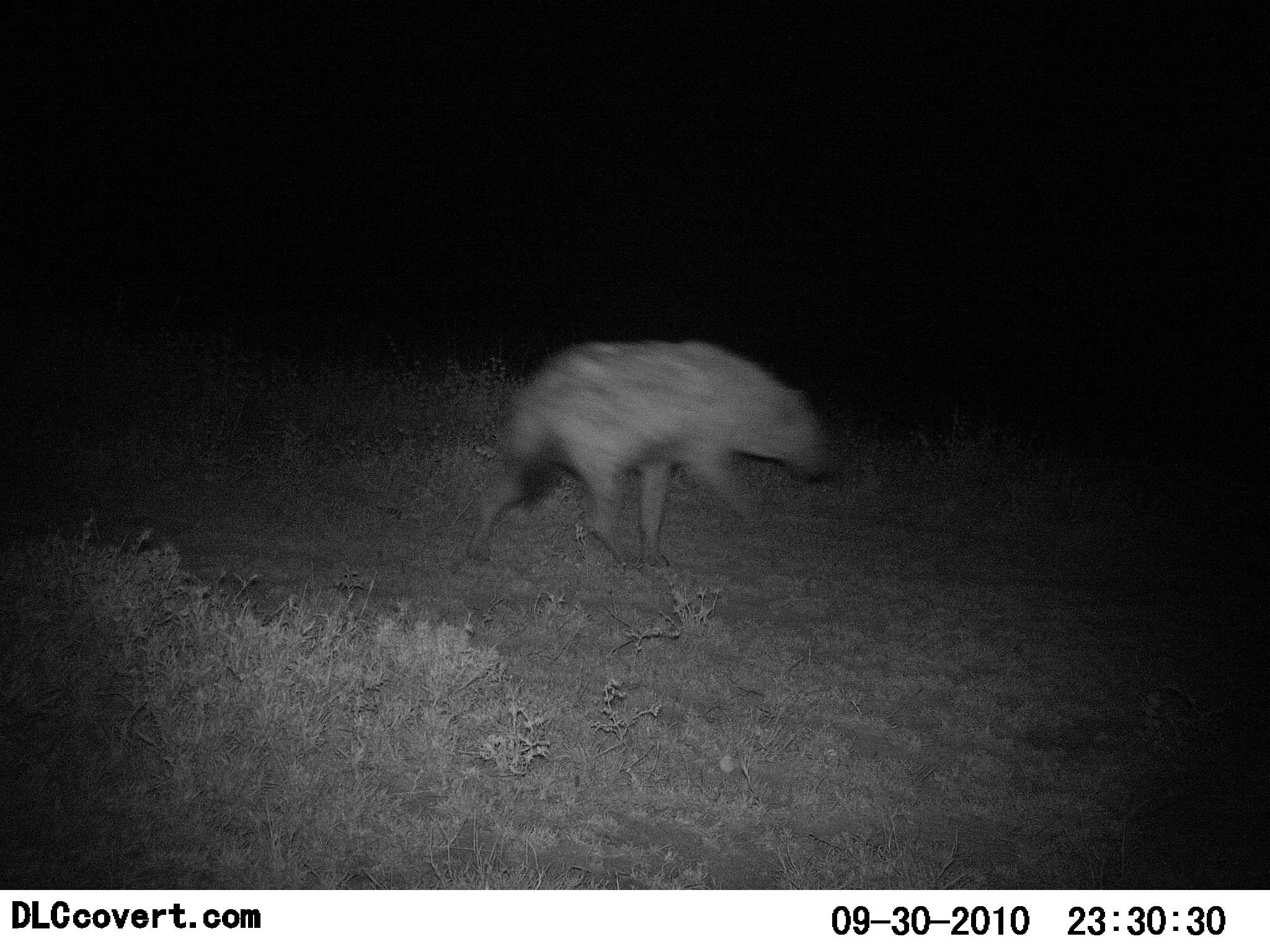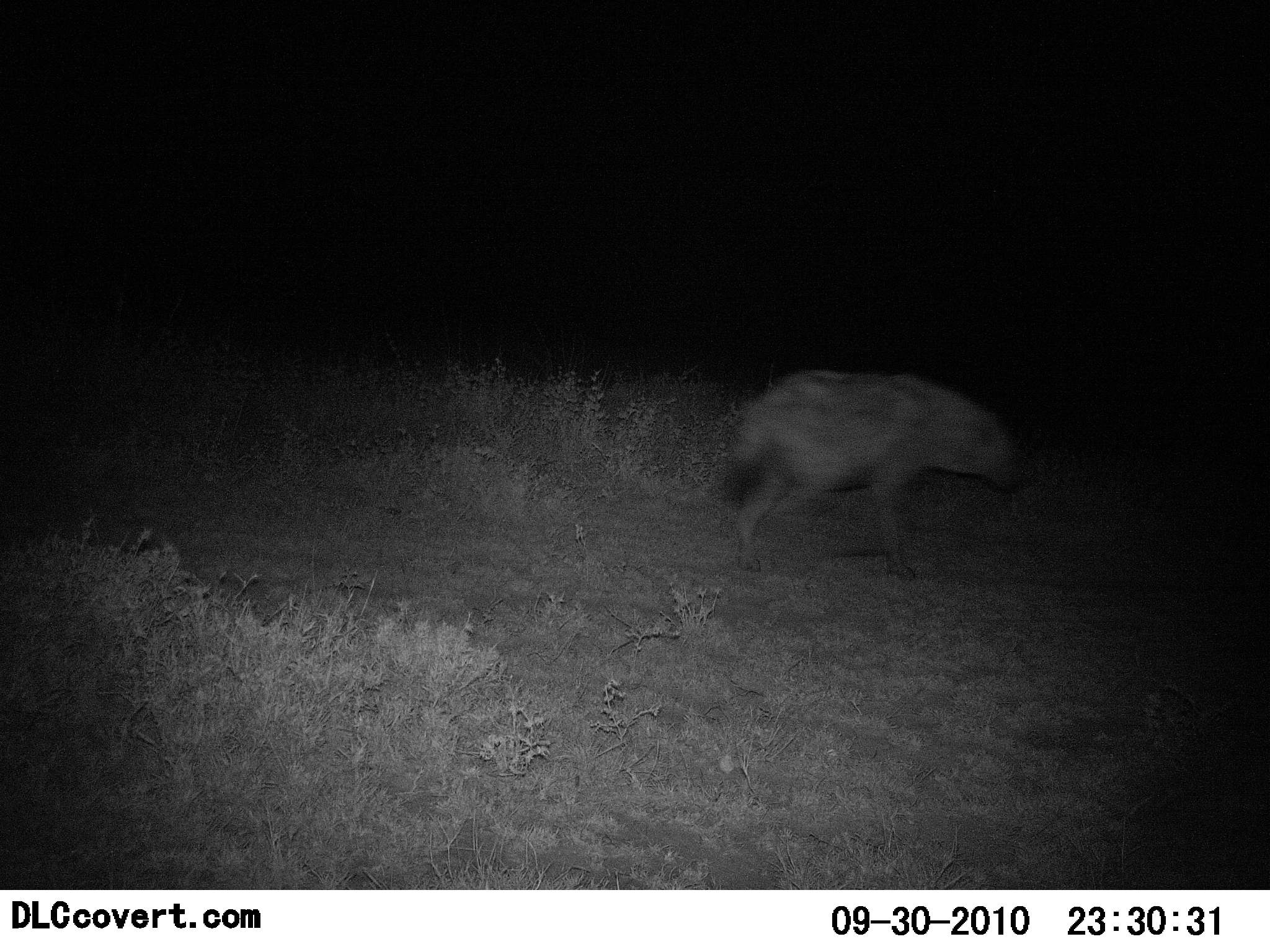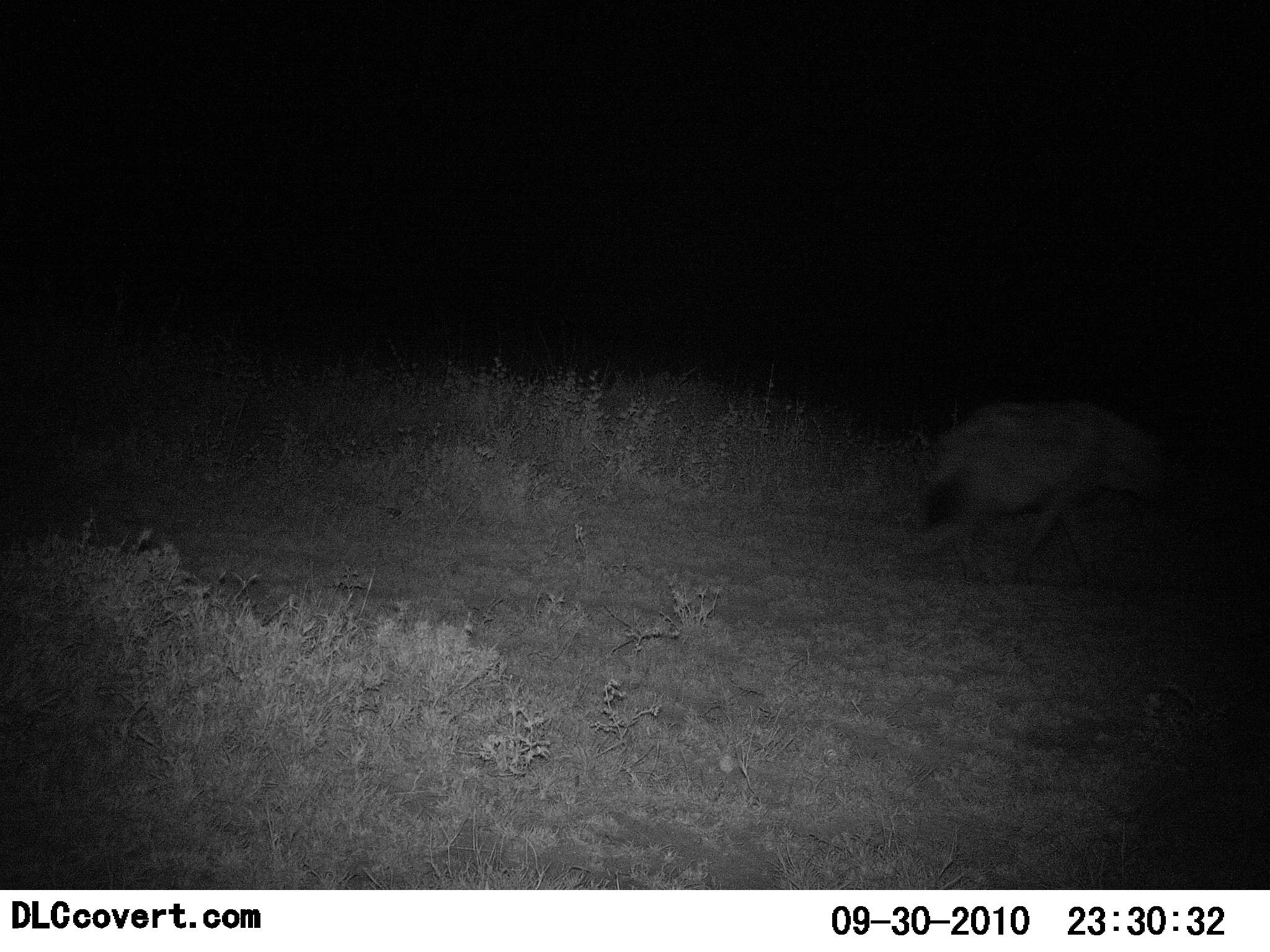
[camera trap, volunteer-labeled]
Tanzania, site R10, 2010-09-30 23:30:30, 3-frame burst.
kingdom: Animalia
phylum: Chordata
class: Mammalia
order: Carnivora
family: Hyaenidae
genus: Crocuta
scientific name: Crocuta crocuta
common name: spotted hyena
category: hyenaspotted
Hyenaspotted (spotted hyena) (Crocuta crocuta), count 1. Behavior (volunteer vote fractions): standing 0%, resting 0%, moving 100%, interacting 0%. Young present (vote fraction): 0%. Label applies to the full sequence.